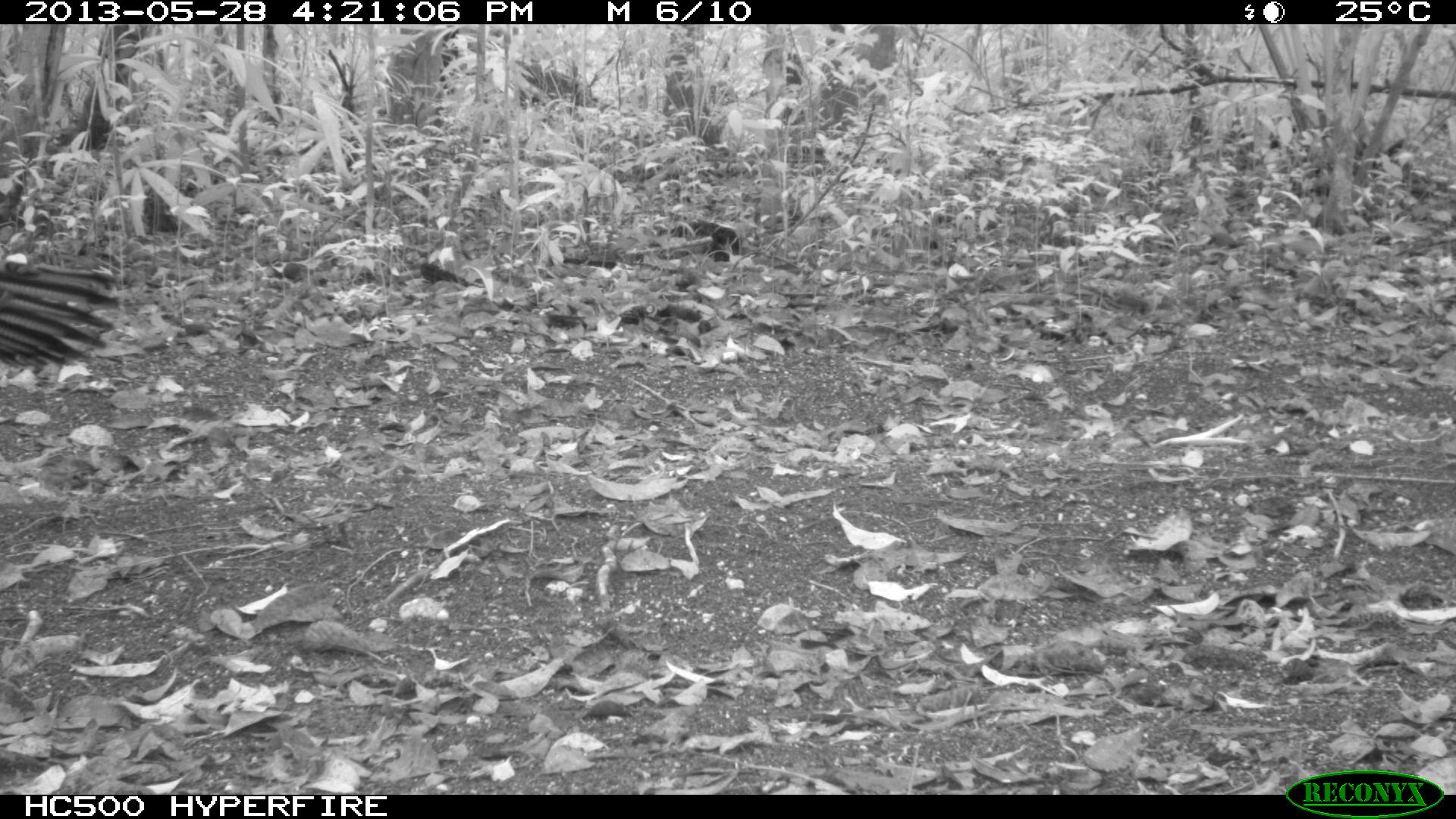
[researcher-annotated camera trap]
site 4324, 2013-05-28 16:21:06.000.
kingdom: Animalia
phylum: Chordata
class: Aves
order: Galliformes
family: Phasianidae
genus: Meleagris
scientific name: Meleagris ocellata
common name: ocellated turkey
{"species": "Meleagris ocellata (ocellated turkey)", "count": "1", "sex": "male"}